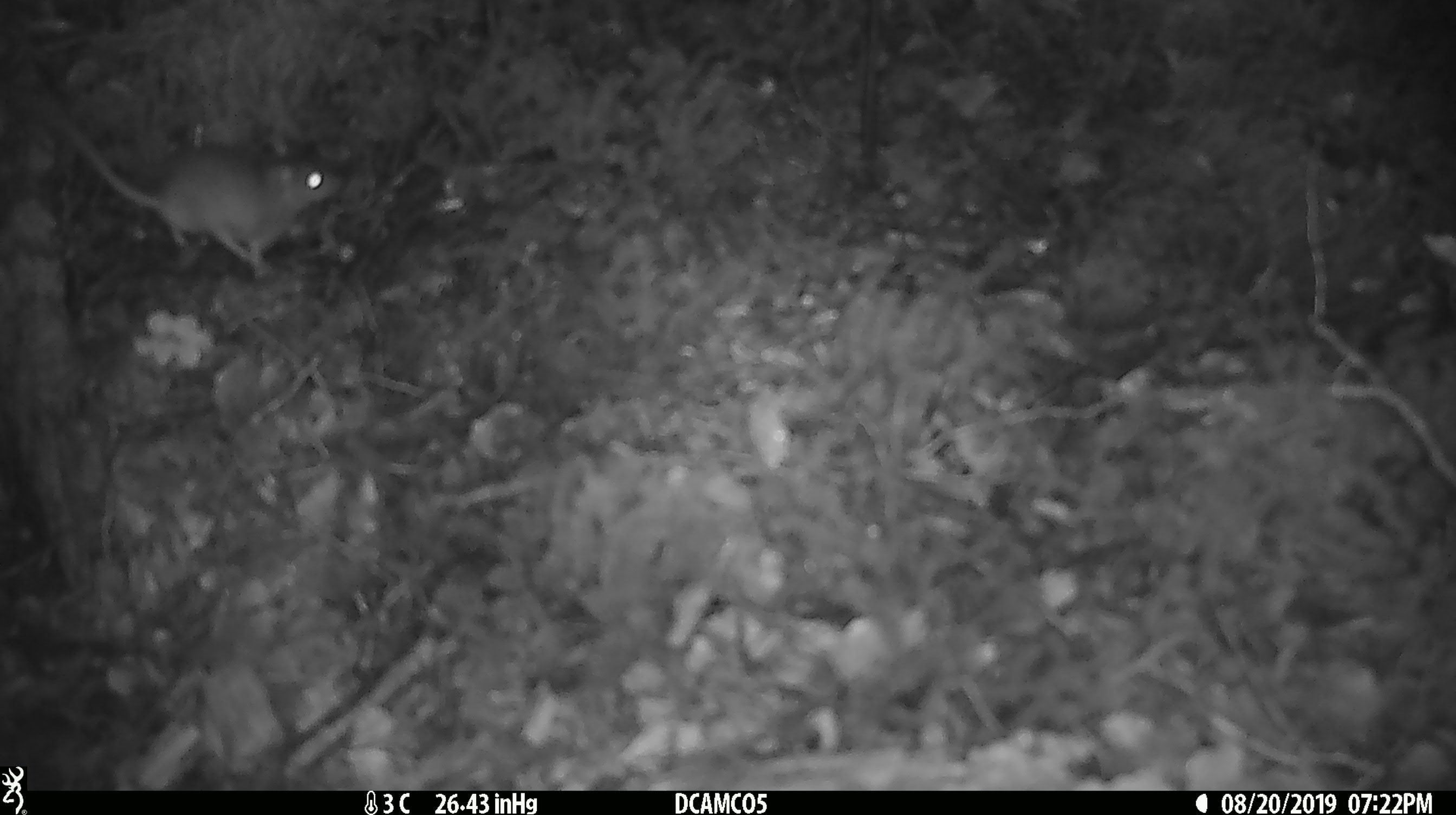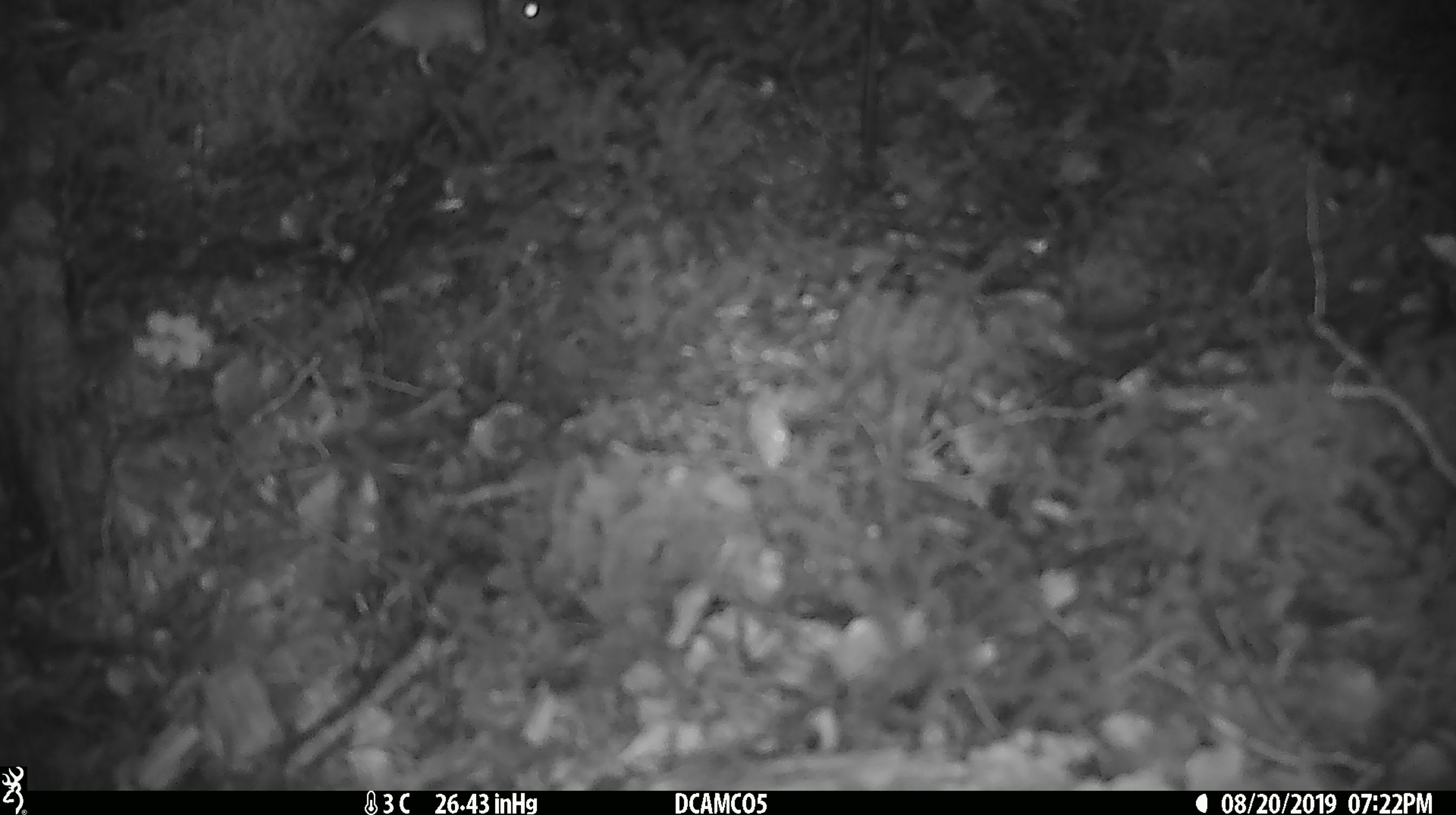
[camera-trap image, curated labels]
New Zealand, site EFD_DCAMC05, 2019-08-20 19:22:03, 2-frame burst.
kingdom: Animalia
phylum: Chordata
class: Mammalia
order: Rodentia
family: Muridae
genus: Mus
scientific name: Mus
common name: mouse